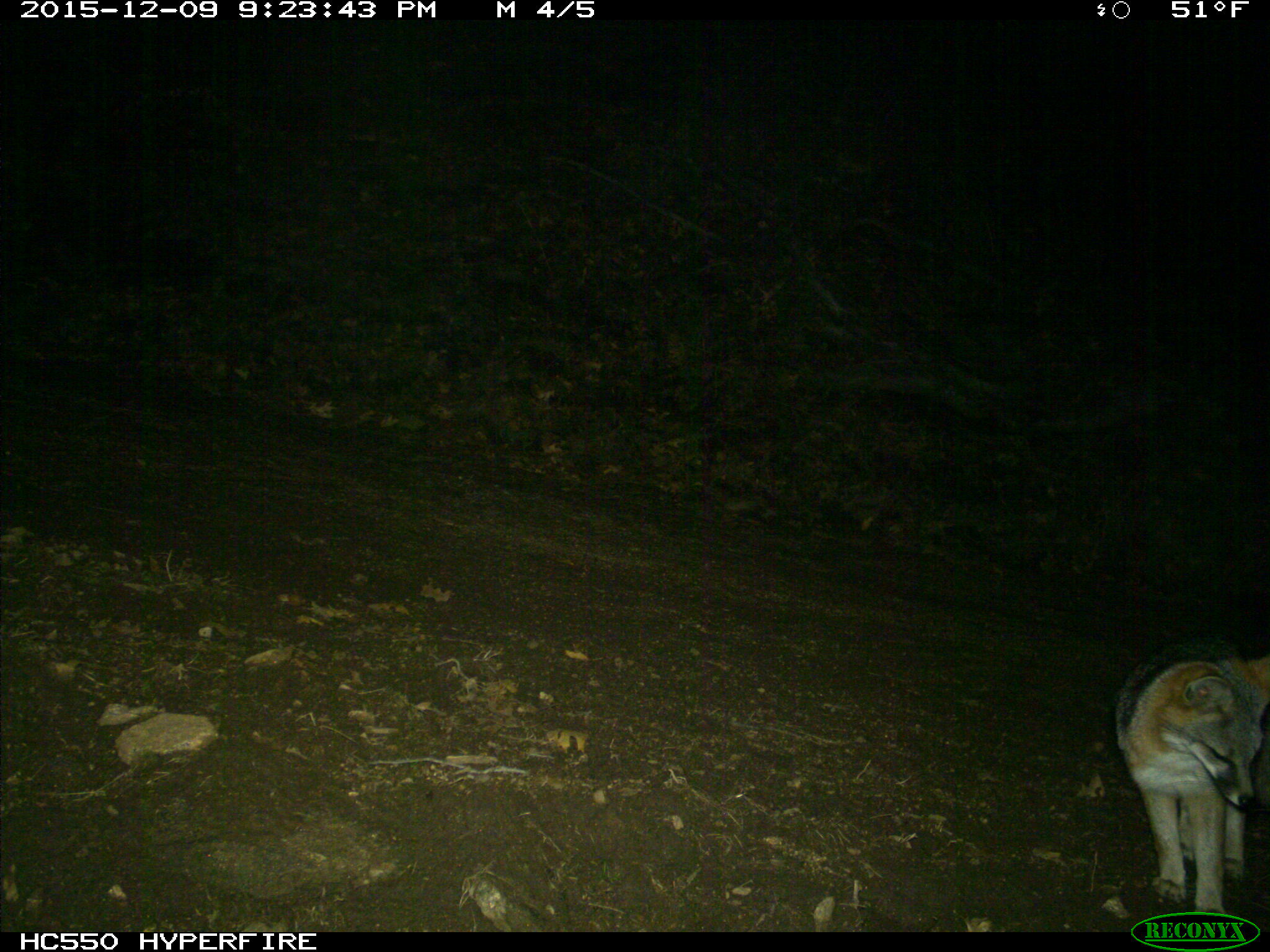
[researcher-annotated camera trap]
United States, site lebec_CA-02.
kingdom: Animalia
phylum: Chordata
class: Mammalia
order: Carnivora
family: Canidae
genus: Urocyon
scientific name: Urocyon cinereoargenteus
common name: gray fox